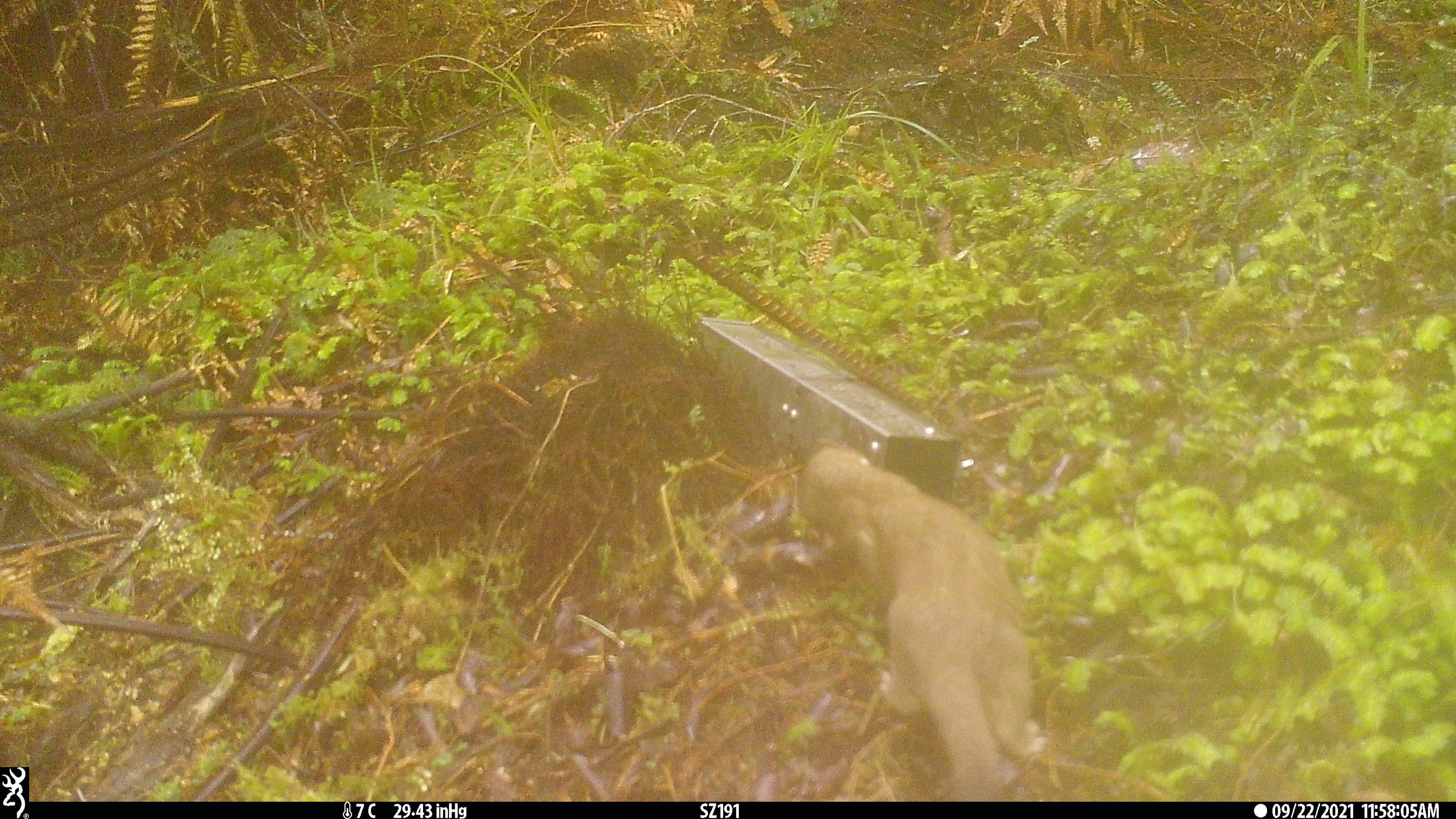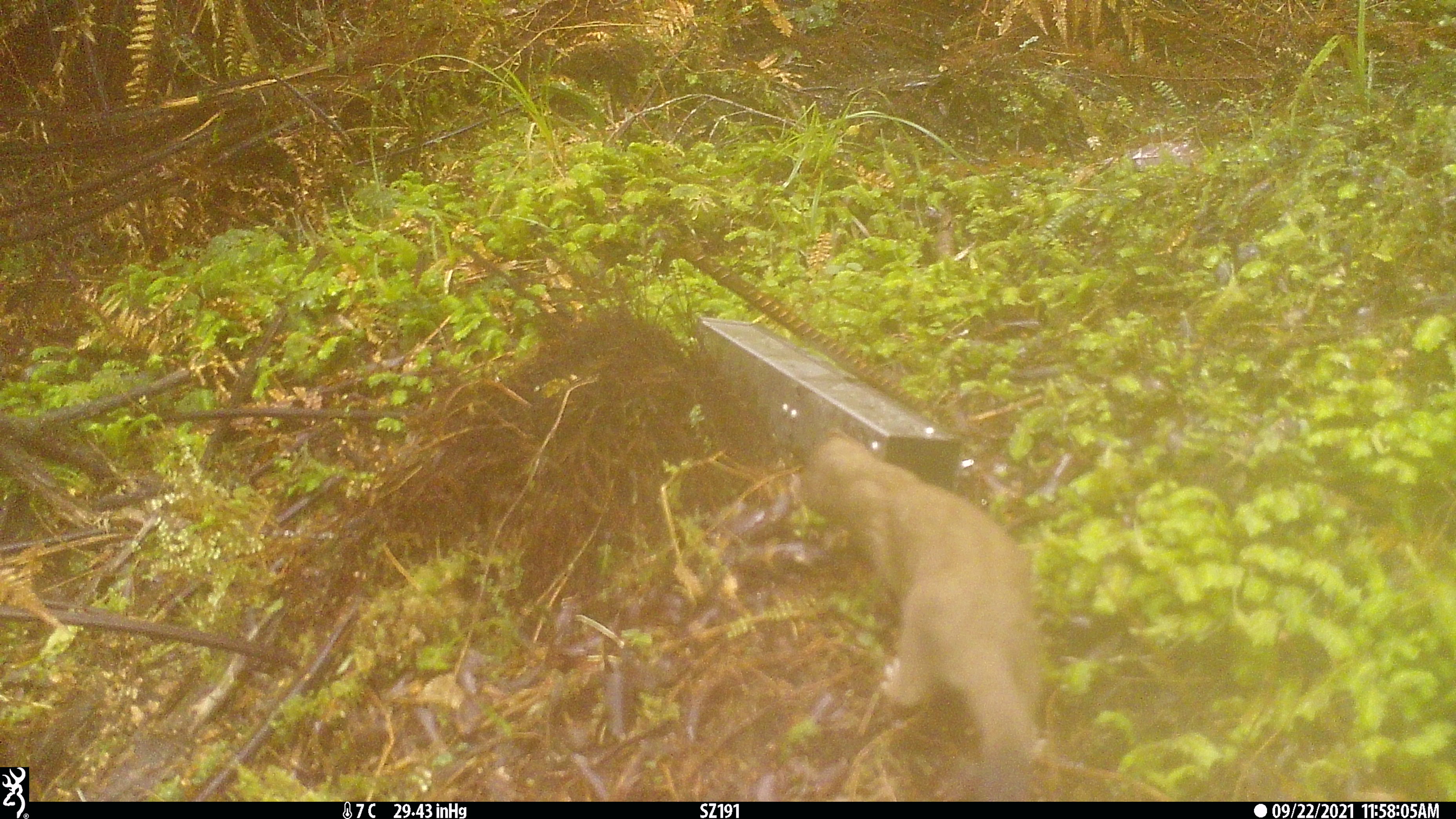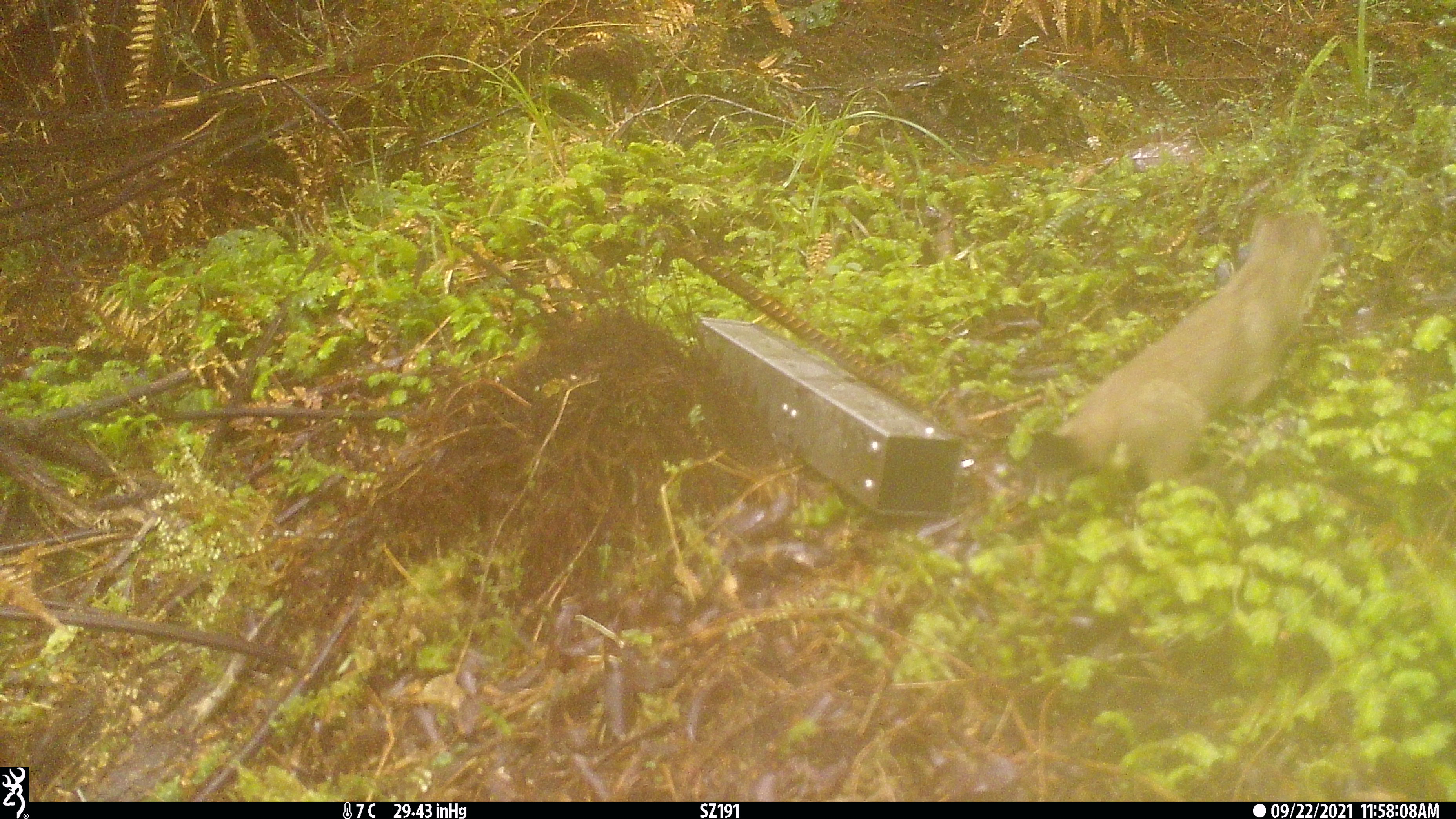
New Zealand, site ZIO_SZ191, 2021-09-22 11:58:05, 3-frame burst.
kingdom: Animalia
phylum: Chordata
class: Mammalia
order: Carnivora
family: Mustelidae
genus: Mustela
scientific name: Mustela erminea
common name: stoat